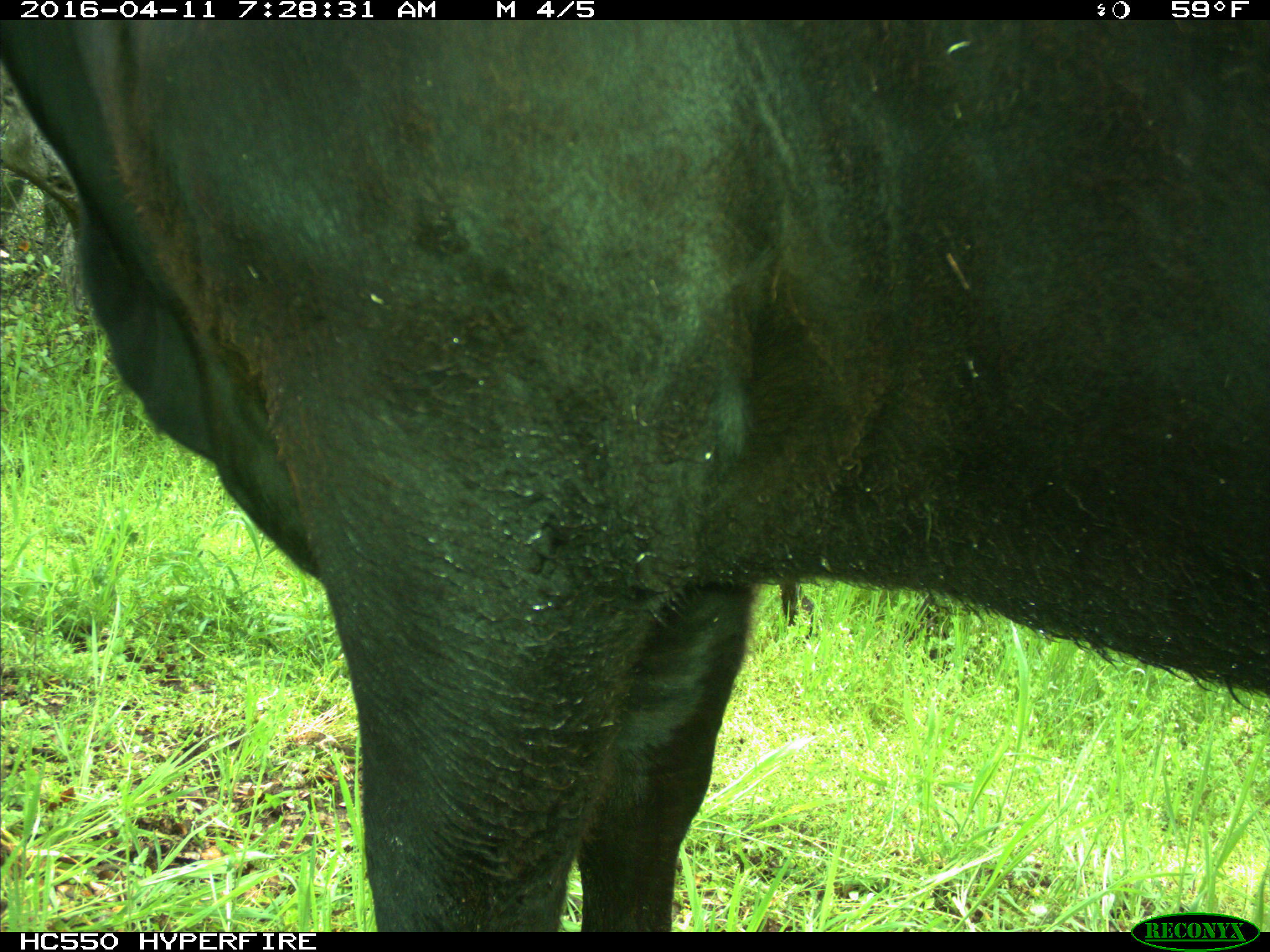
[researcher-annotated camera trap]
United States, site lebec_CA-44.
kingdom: Animalia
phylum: Chordata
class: Mammalia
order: Artiodactyla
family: Bovidae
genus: Bos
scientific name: Bos taurus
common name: domestic cow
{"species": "Bos taurus (domestic cow)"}